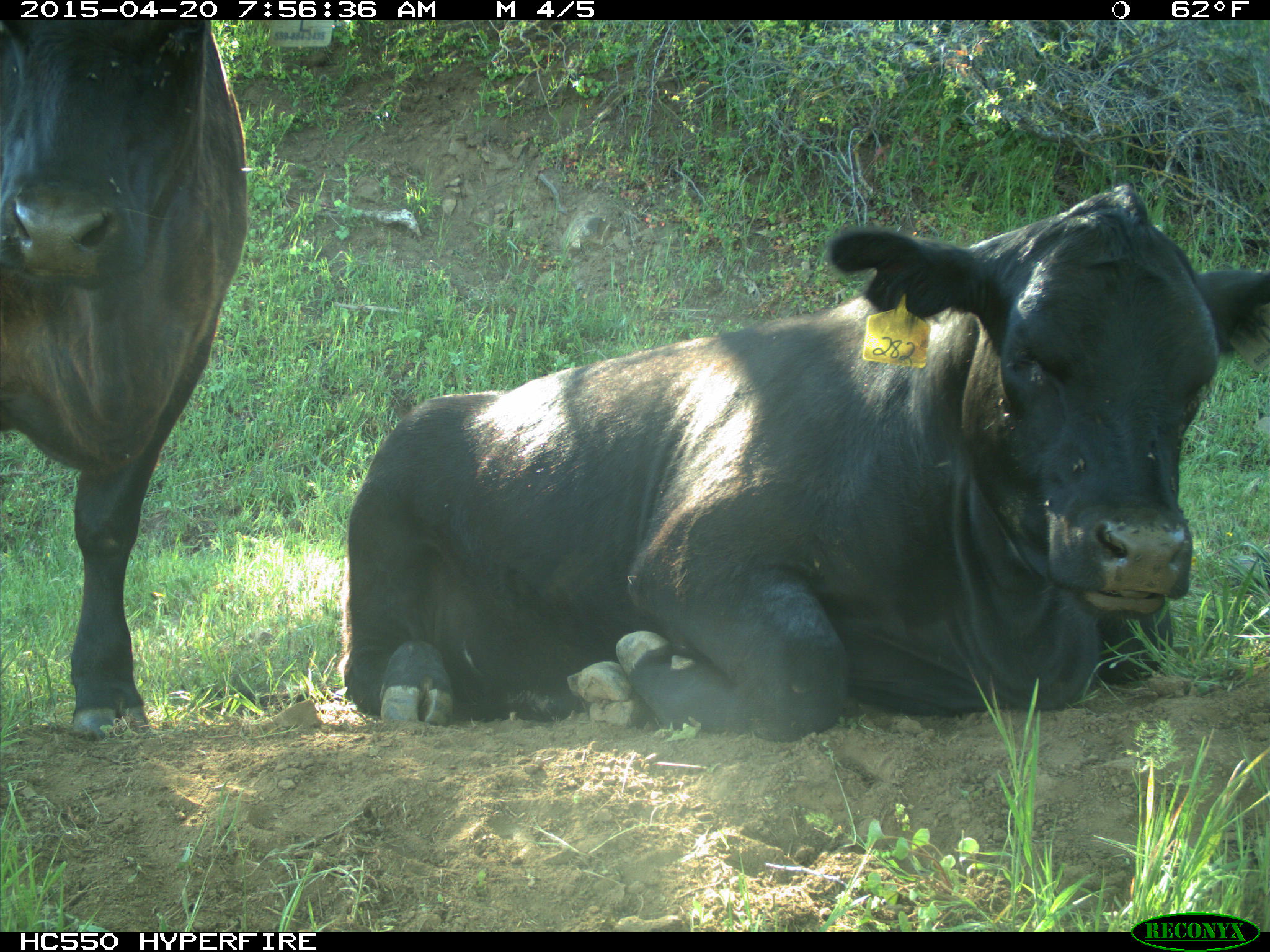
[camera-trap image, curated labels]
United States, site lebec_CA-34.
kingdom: Animalia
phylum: Chordata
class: Mammalia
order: Artiodactyla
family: Bovidae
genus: Bos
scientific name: Bos taurus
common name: domestic cow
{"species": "Bos taurus (domestic cow)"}